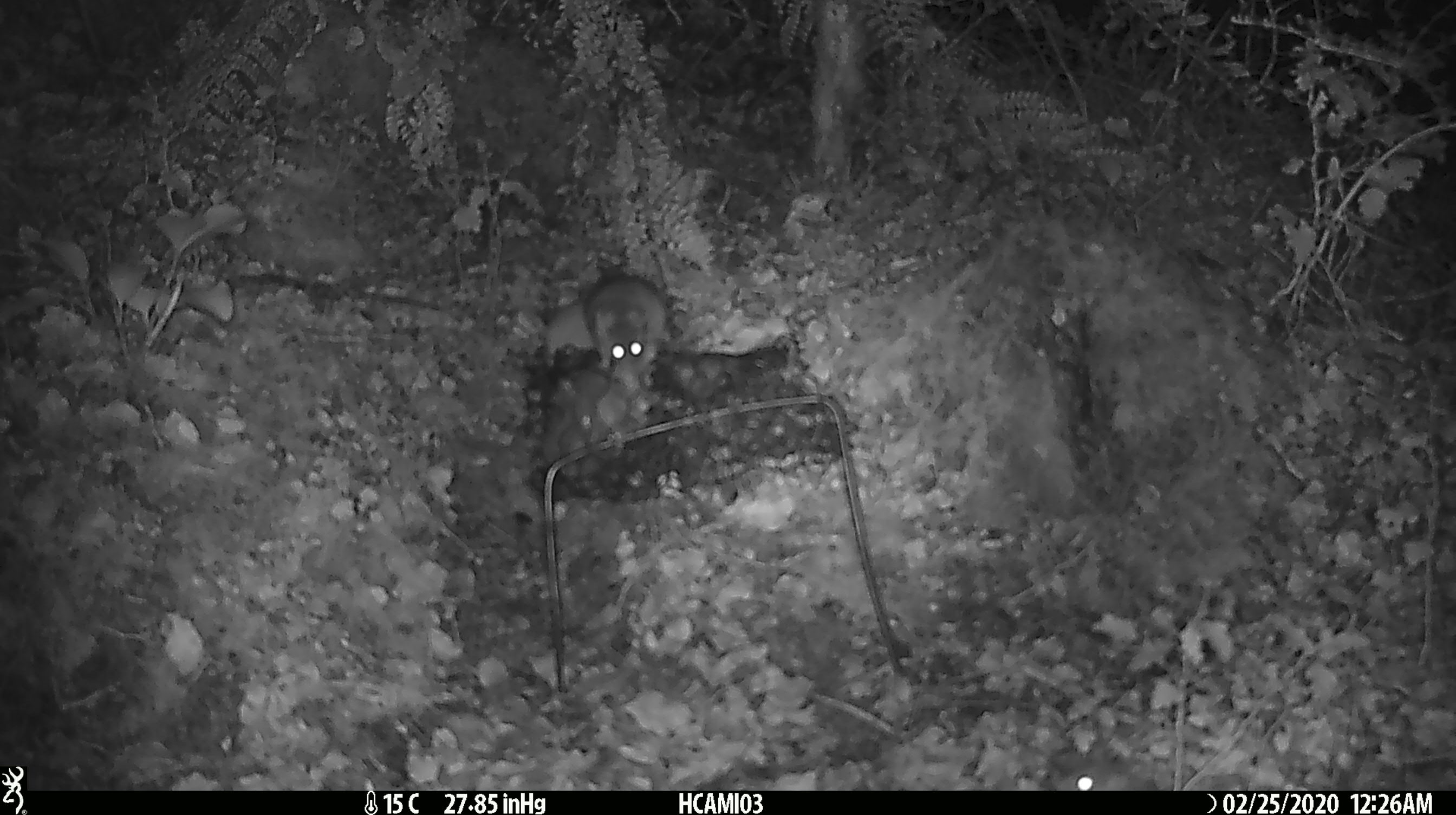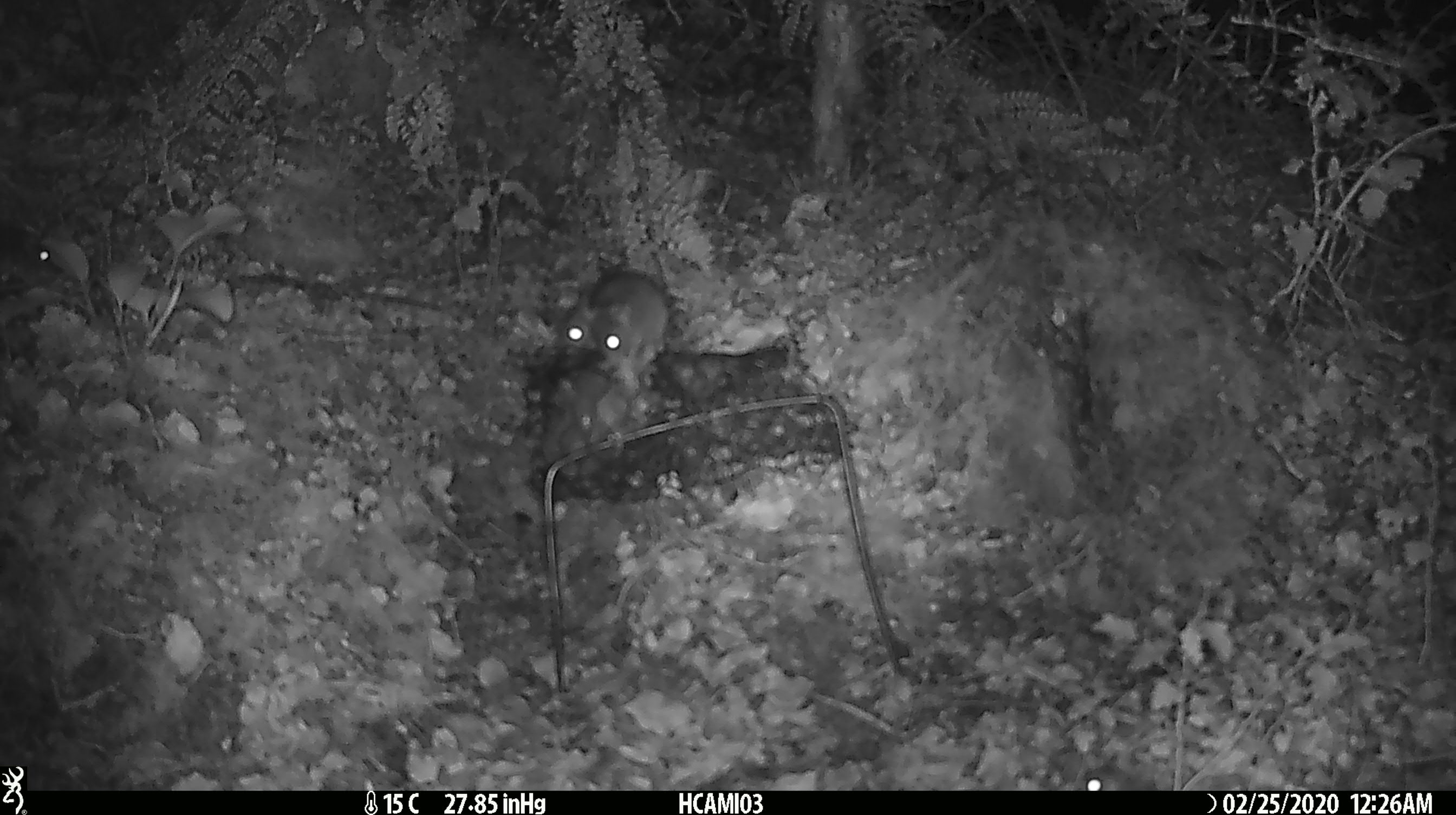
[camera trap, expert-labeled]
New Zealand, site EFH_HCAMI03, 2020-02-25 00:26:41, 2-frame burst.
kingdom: Animalia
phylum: Chordata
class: Mammalia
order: Rodentia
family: Muridae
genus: Mus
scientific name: Mus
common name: mouse